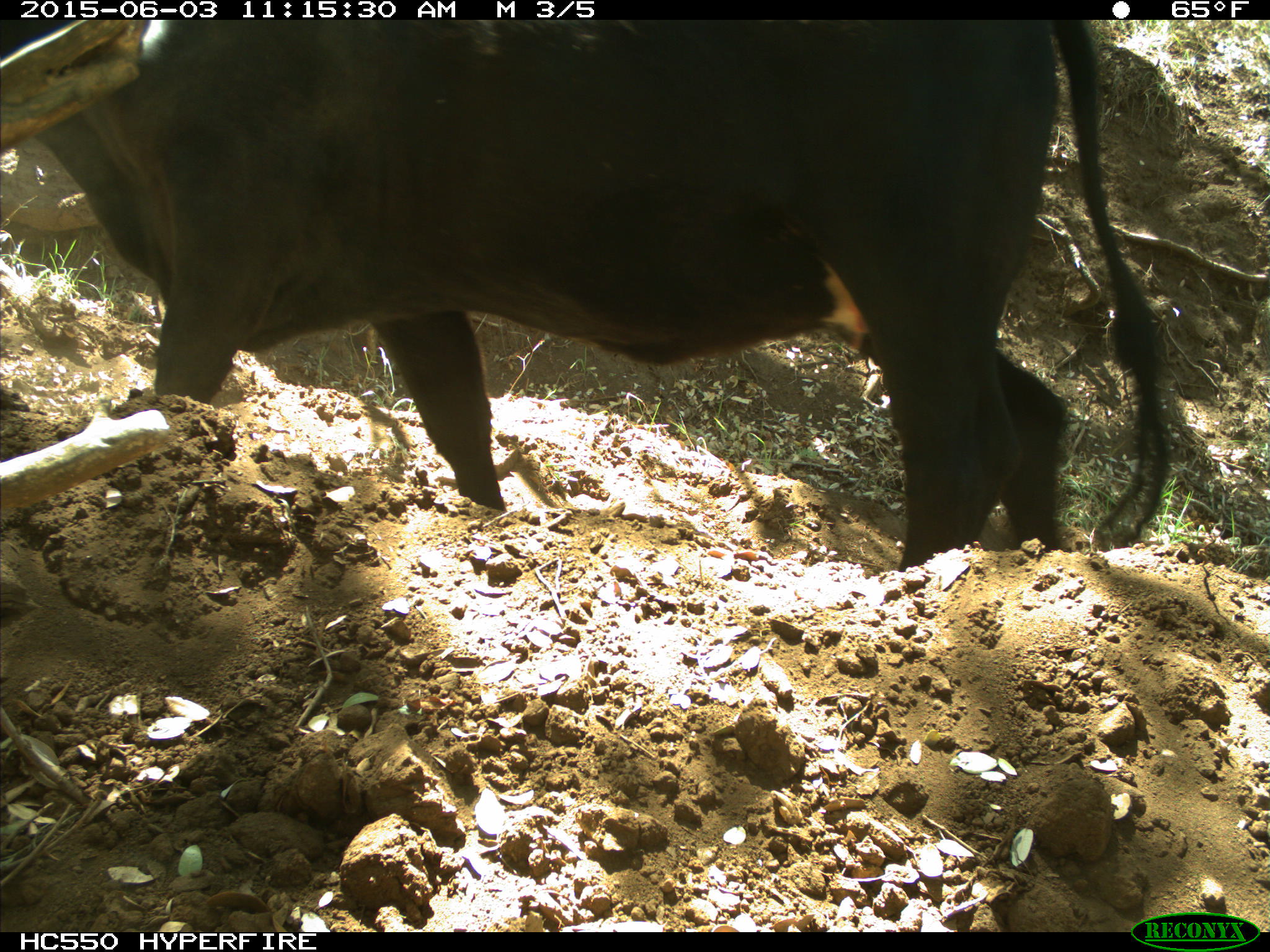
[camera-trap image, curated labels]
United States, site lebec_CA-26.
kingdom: Animalia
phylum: Chordata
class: Mammalia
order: Artiodactyla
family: Bovidae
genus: Bos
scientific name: Bos taurus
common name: domestic cow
Bos taurus (domestic cow).